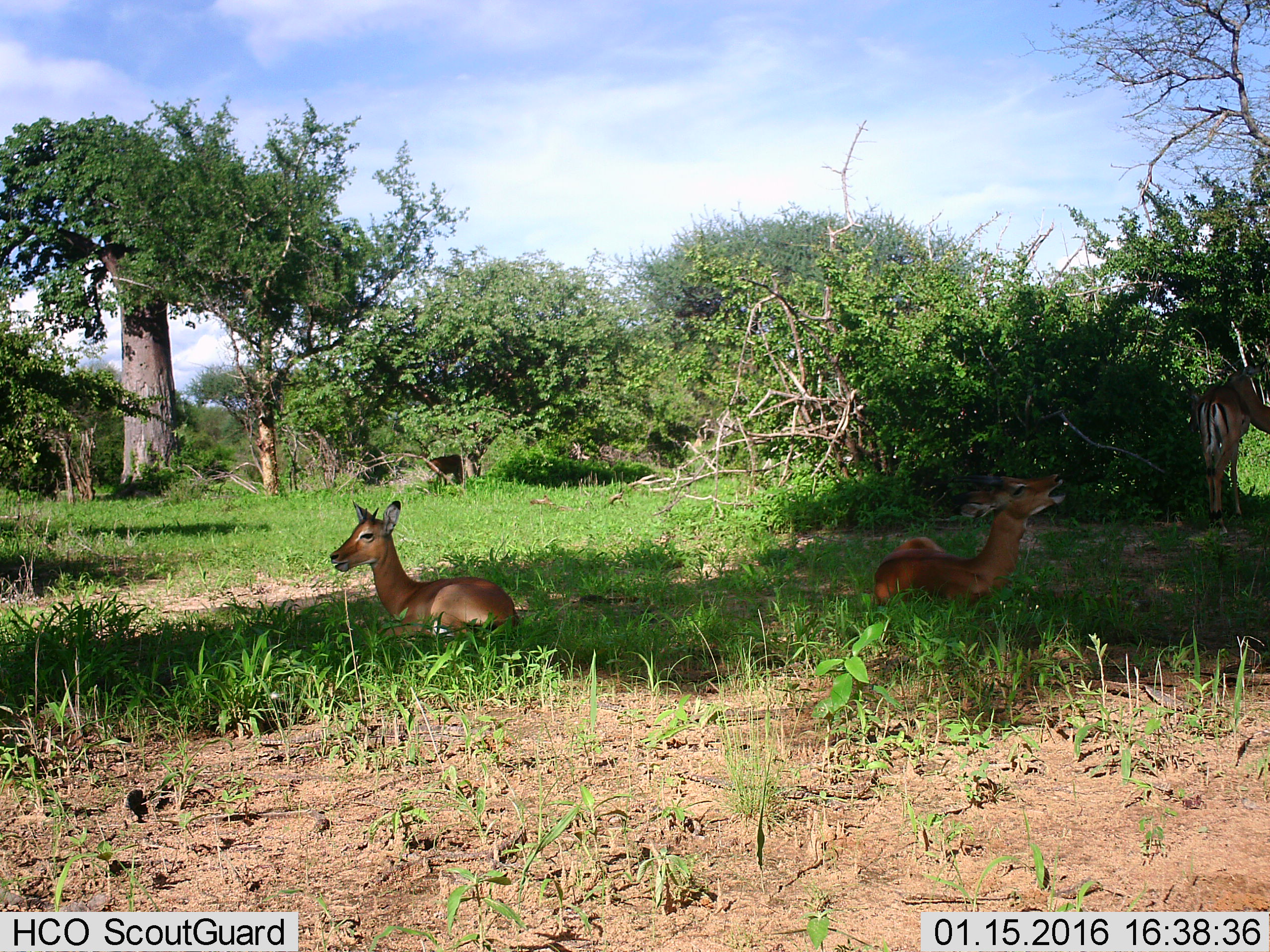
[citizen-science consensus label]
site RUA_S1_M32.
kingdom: Animalia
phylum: Chordata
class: Mammalia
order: Artiodactyla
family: Bovidae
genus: Aepyceros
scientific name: Aepyceros melampus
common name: impala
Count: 4.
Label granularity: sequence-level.